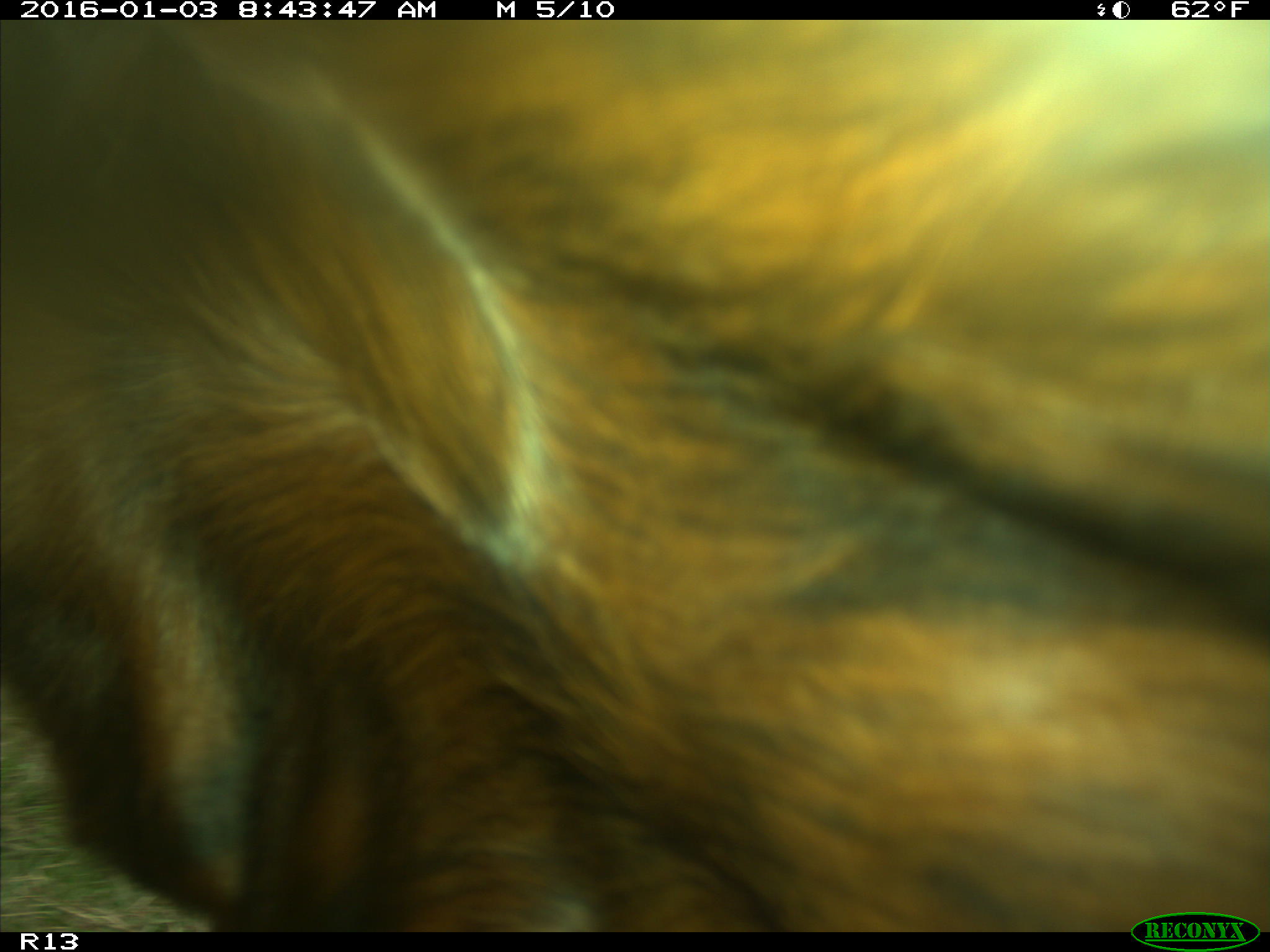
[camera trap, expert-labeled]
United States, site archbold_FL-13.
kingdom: Animalia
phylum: Chordata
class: Mammalia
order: Artiodactyla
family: Bovidae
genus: Bos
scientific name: Bos taurus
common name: domestic cow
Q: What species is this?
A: Bos taurus (domestic cow).